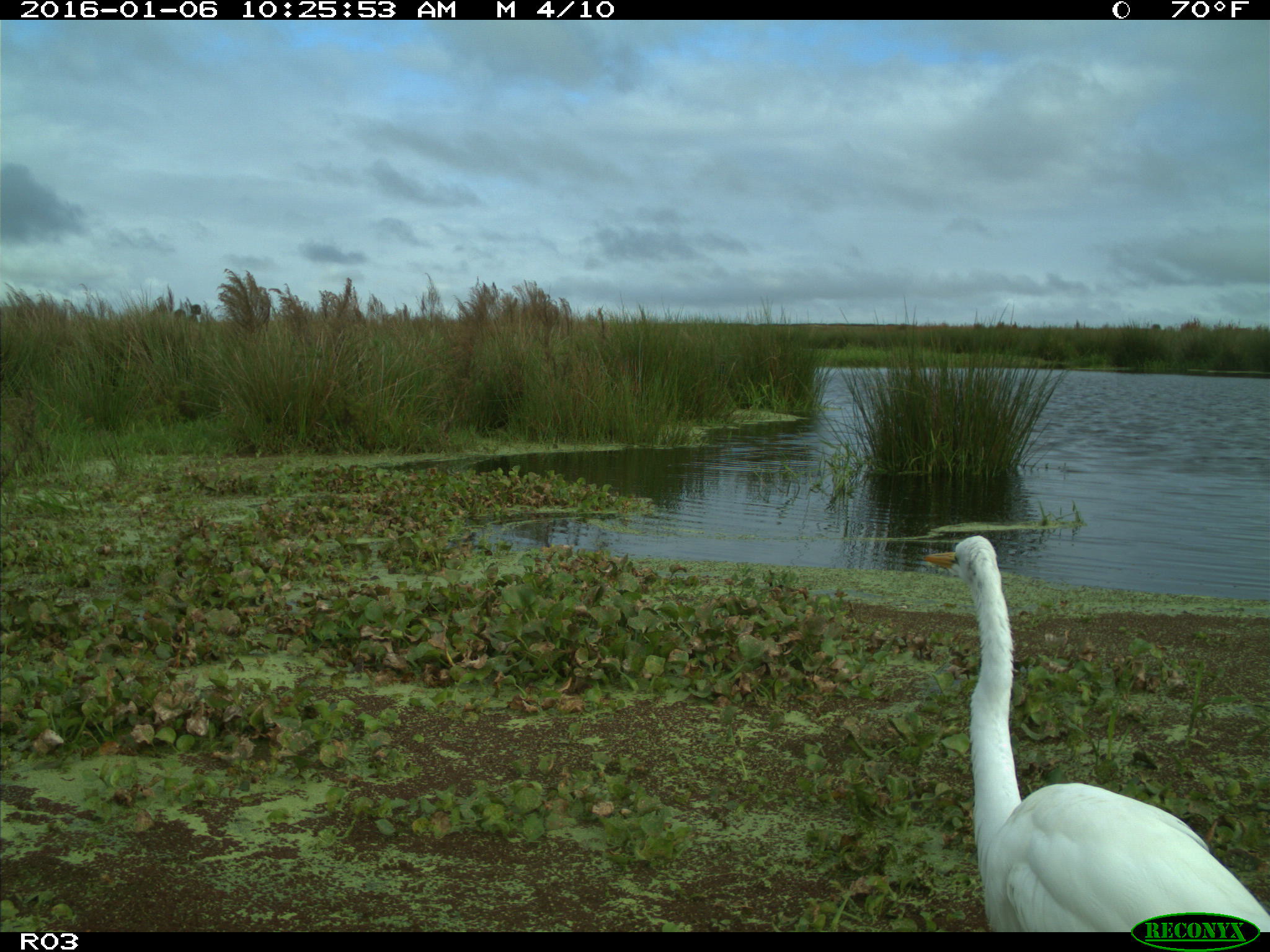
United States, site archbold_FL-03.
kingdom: Animalia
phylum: Chordata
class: Aves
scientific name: Aves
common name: birds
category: unidentified bird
Unidentified bird (birds) (Aves).